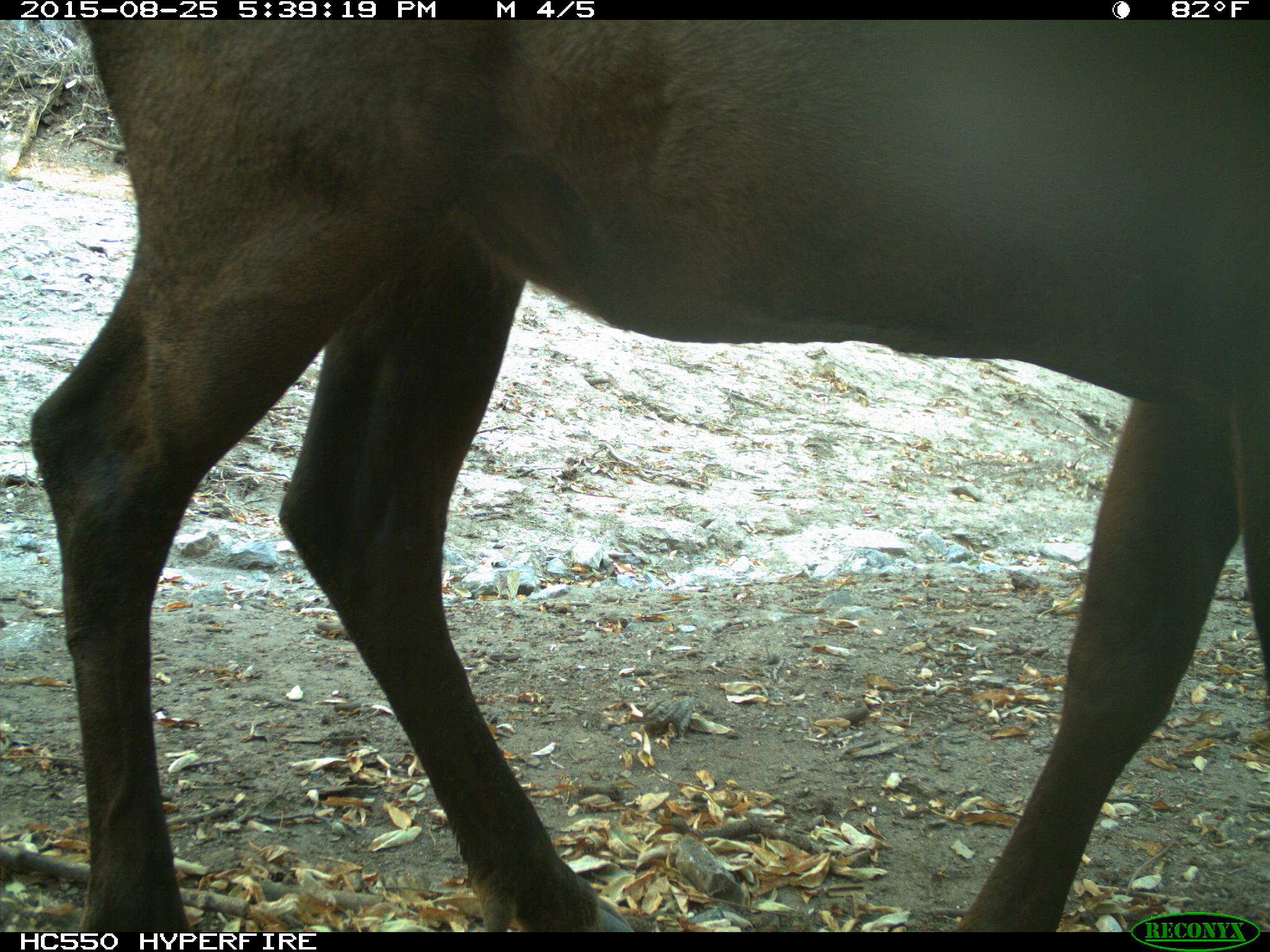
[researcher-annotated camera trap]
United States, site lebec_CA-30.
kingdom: Animalia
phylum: Chordata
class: Mammalia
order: Artiodactyla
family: Cervidae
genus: Cervus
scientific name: Cervus canadensis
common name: elk